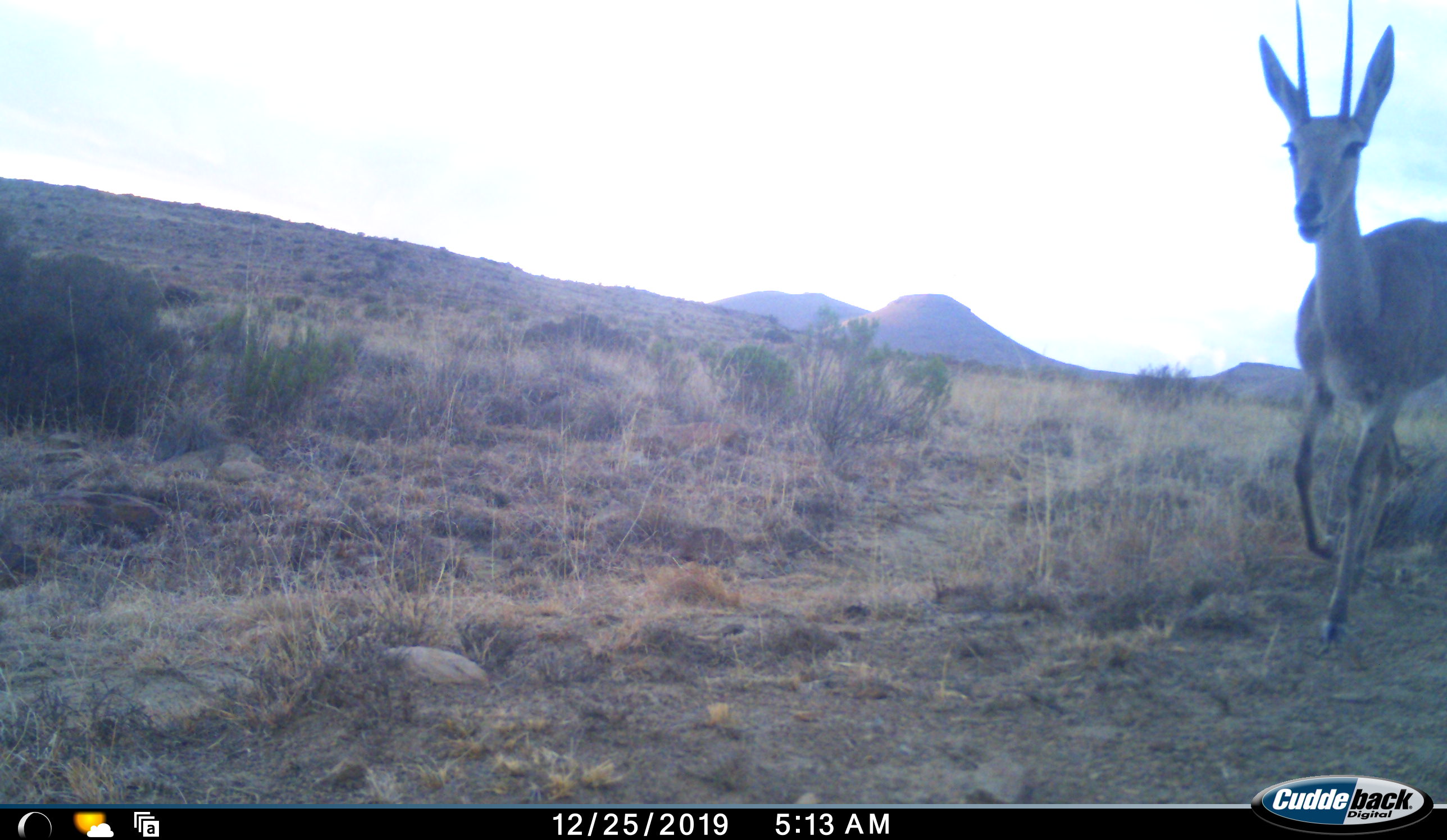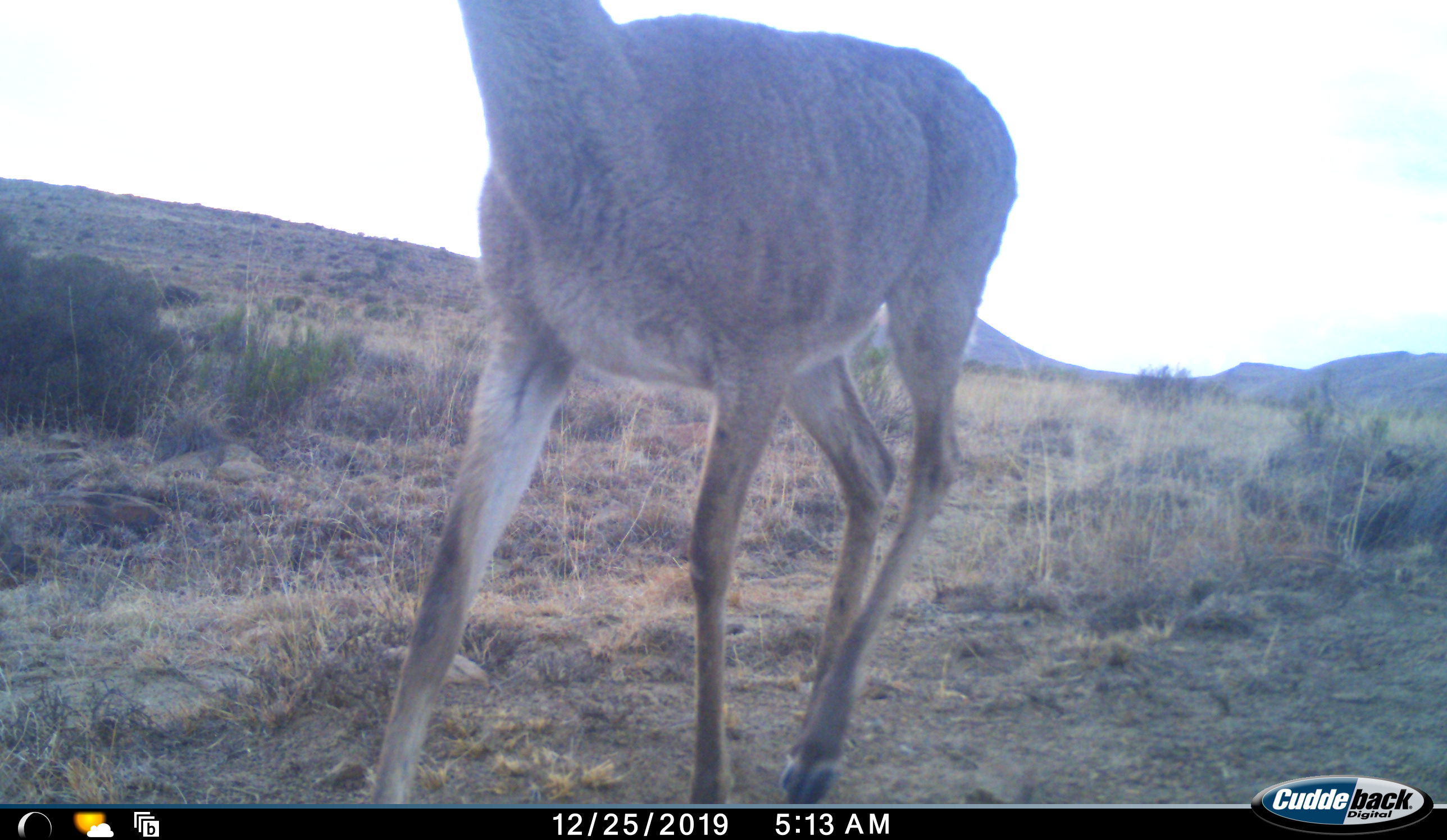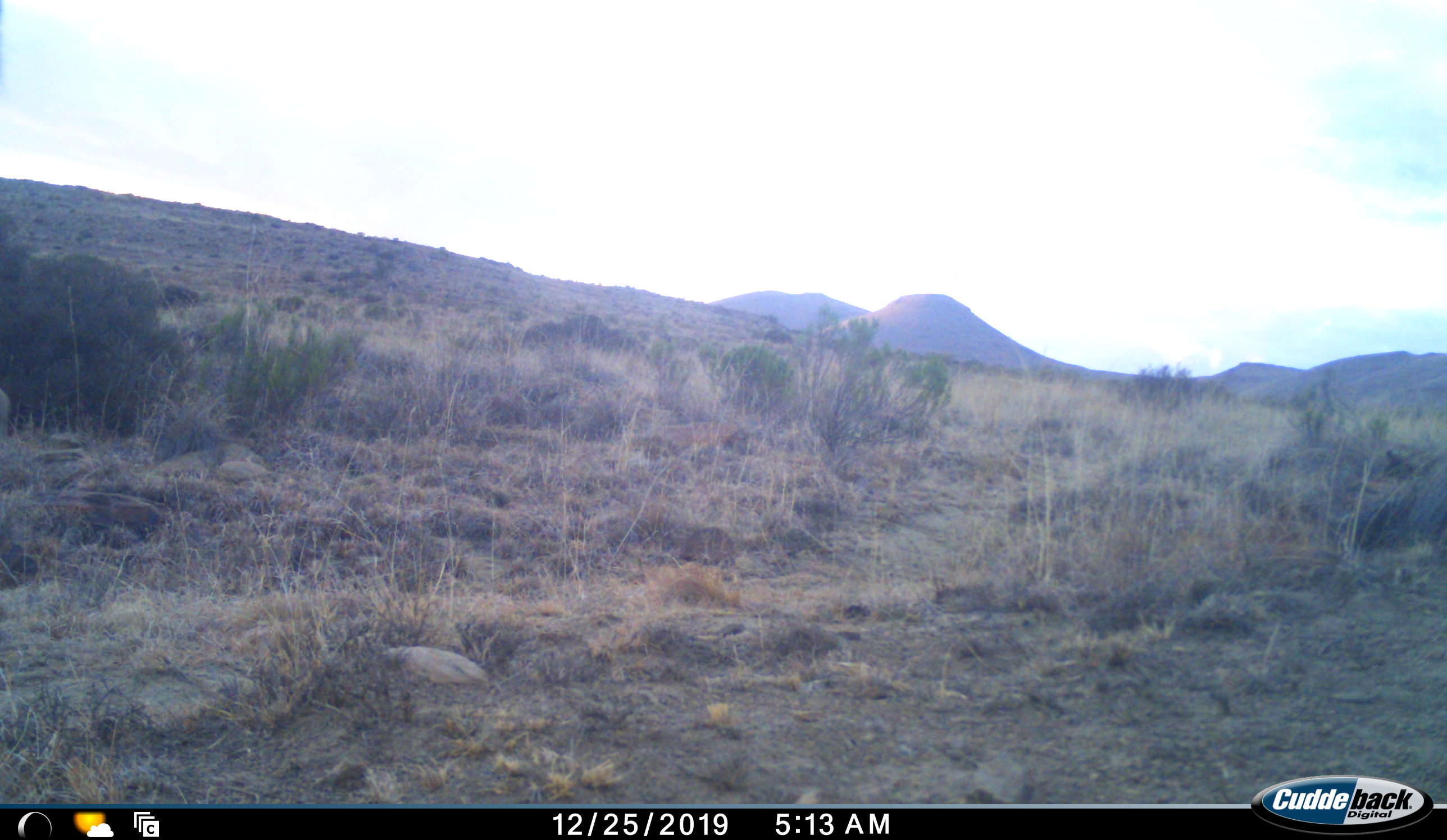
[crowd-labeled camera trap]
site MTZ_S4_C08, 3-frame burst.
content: unidentified animal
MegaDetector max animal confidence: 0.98